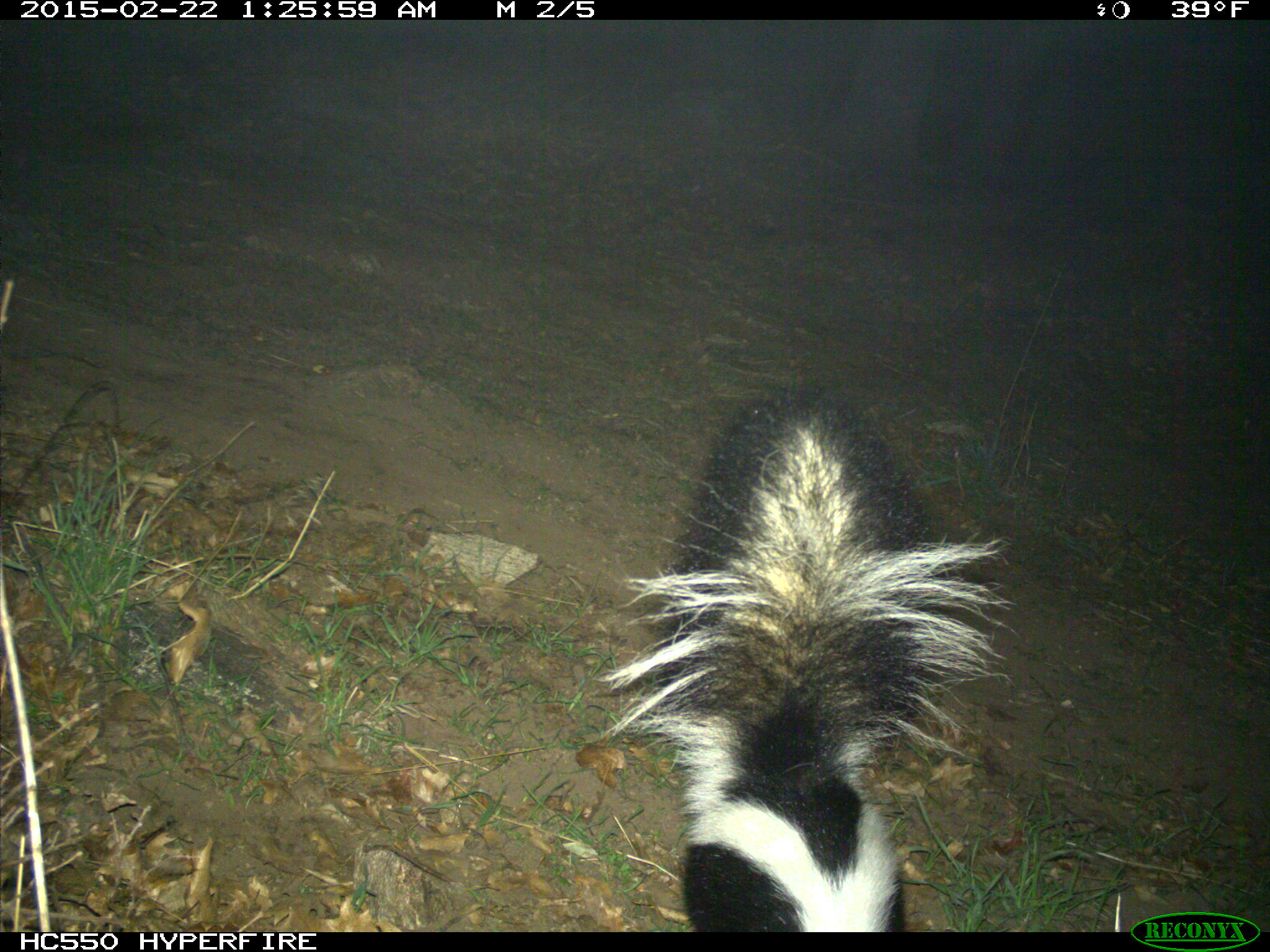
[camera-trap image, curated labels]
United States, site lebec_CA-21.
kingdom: Animalia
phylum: Chordata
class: Mammalia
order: Carnivora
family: Mephitidae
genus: Mephitis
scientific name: Mephitis mephitis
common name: striped skunk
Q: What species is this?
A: Mephitis mephitis (striped skunk).